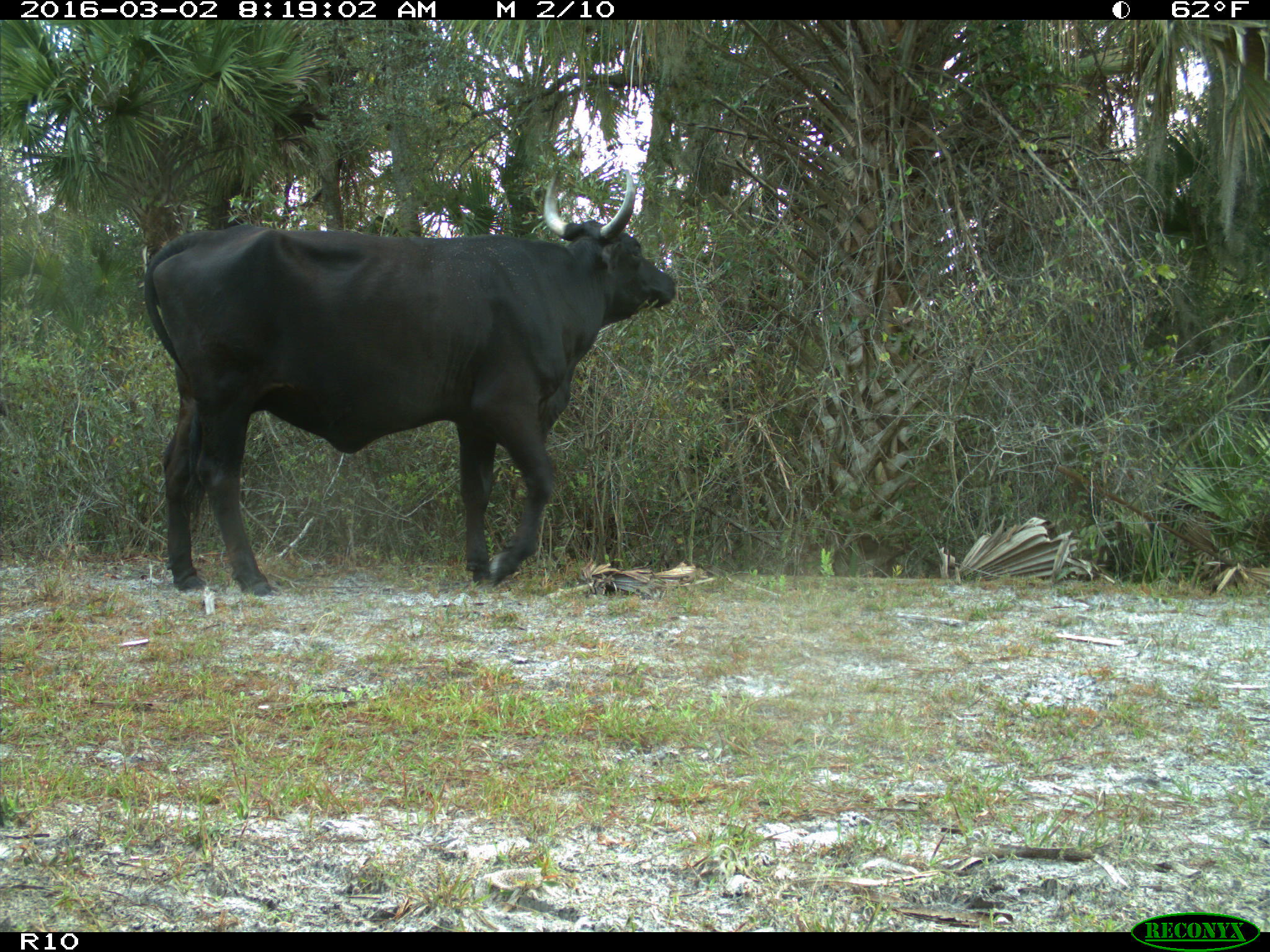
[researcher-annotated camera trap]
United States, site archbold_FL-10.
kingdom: Animalia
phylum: Chordata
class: Mammalia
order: Artiodactyla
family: Bovidae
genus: Bos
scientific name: Bos taurus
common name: domestic cow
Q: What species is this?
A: Bos taurus (domestic cow).